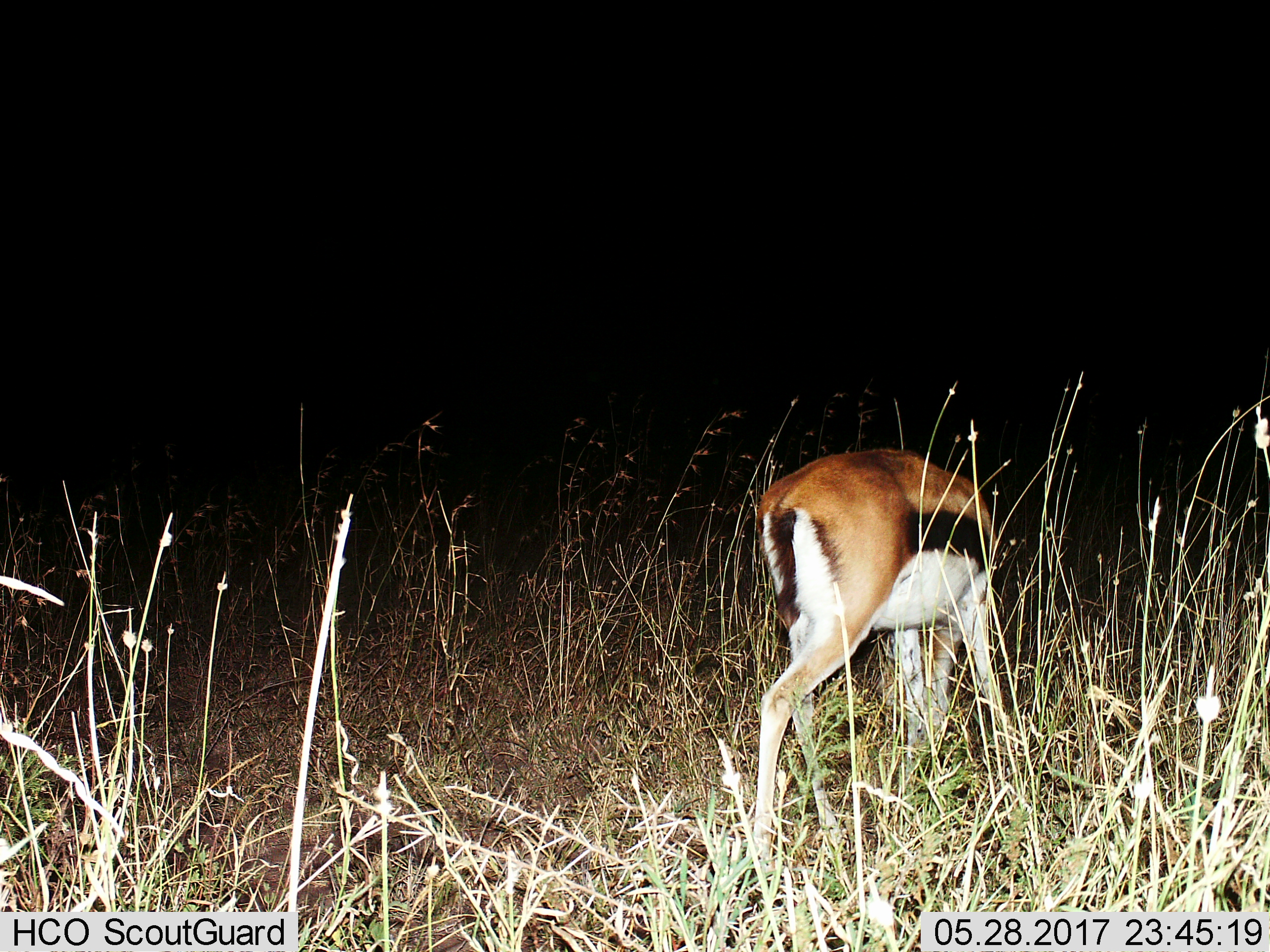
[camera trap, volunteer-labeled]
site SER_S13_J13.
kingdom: Animalia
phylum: Chordata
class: Mammalia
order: Artiodactyla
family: Bovidae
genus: Eudorcas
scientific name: Eudorcas thomsonii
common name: thomson's gazelle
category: gazellethomsons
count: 1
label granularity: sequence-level